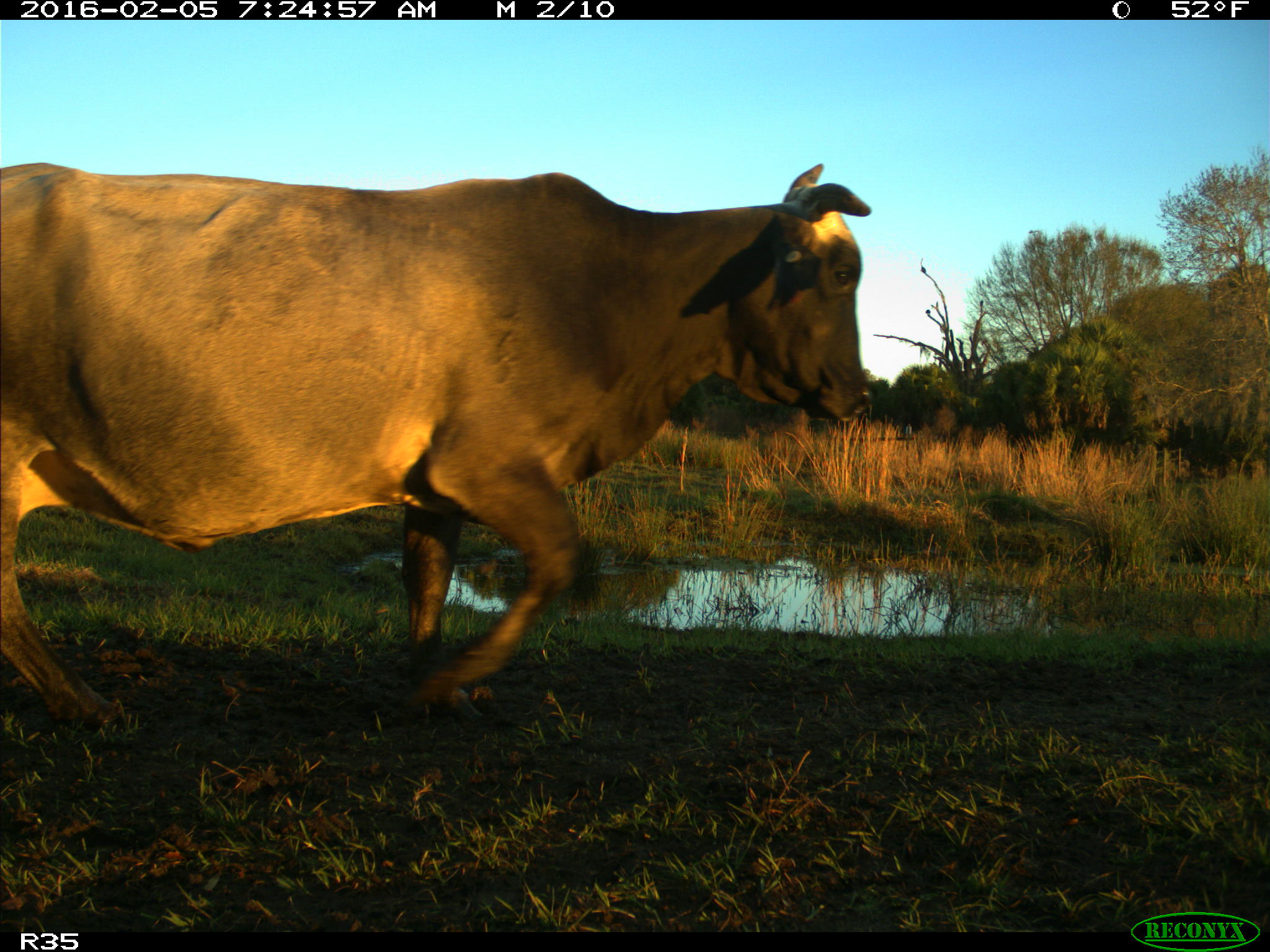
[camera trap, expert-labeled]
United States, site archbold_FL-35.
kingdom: Animalia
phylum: Chordata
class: Mammalia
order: Artiodactyla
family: Bovidae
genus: Bos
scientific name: Bos taurus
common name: domestic cow